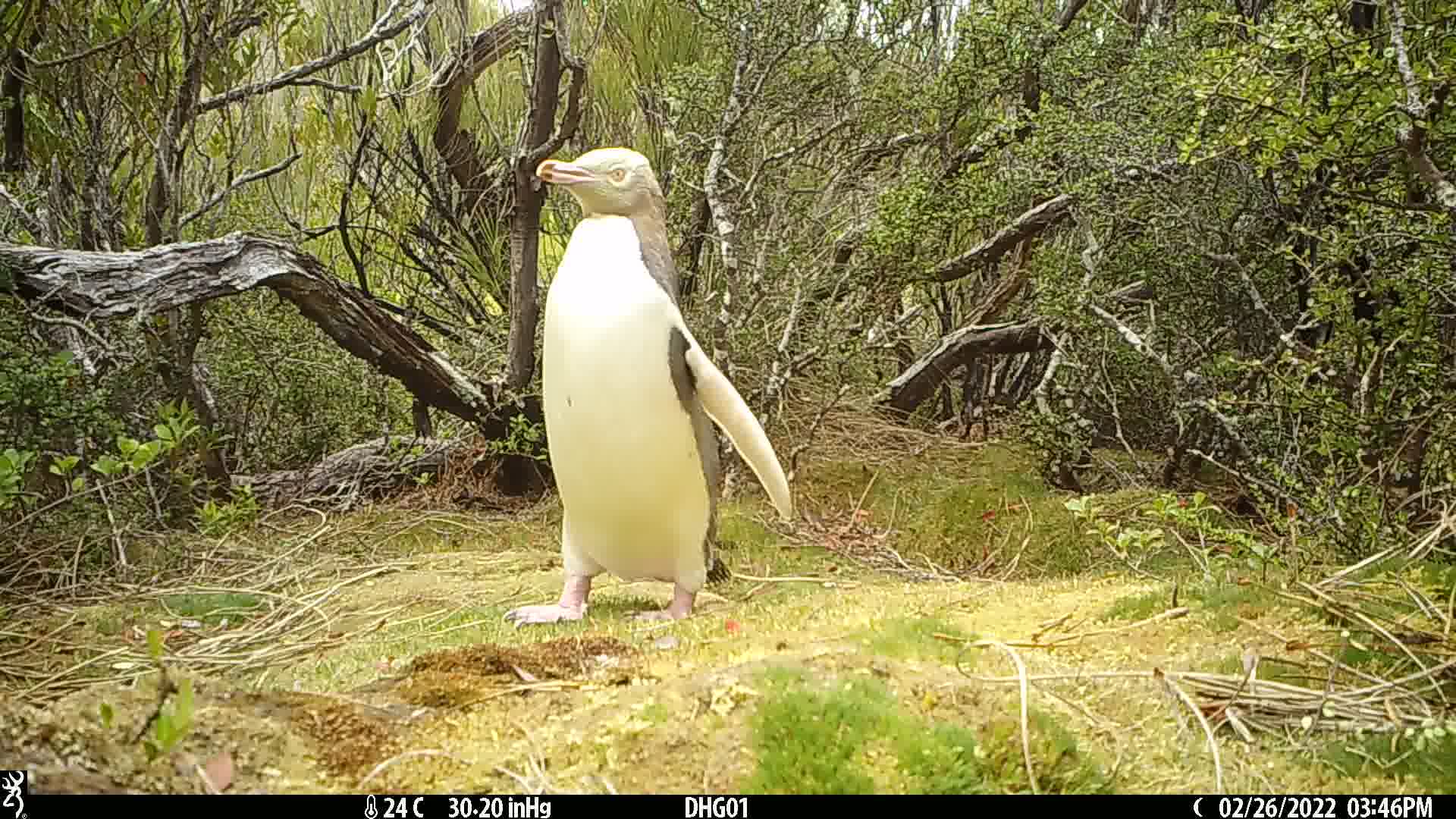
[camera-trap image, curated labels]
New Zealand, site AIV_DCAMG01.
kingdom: Animalia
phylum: Chordata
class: Aves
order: Sphenisciformes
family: Spheniscidae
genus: Megadyptes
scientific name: Megadyptes antipodes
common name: yellow-eyed penguin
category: yellow eyed penguin